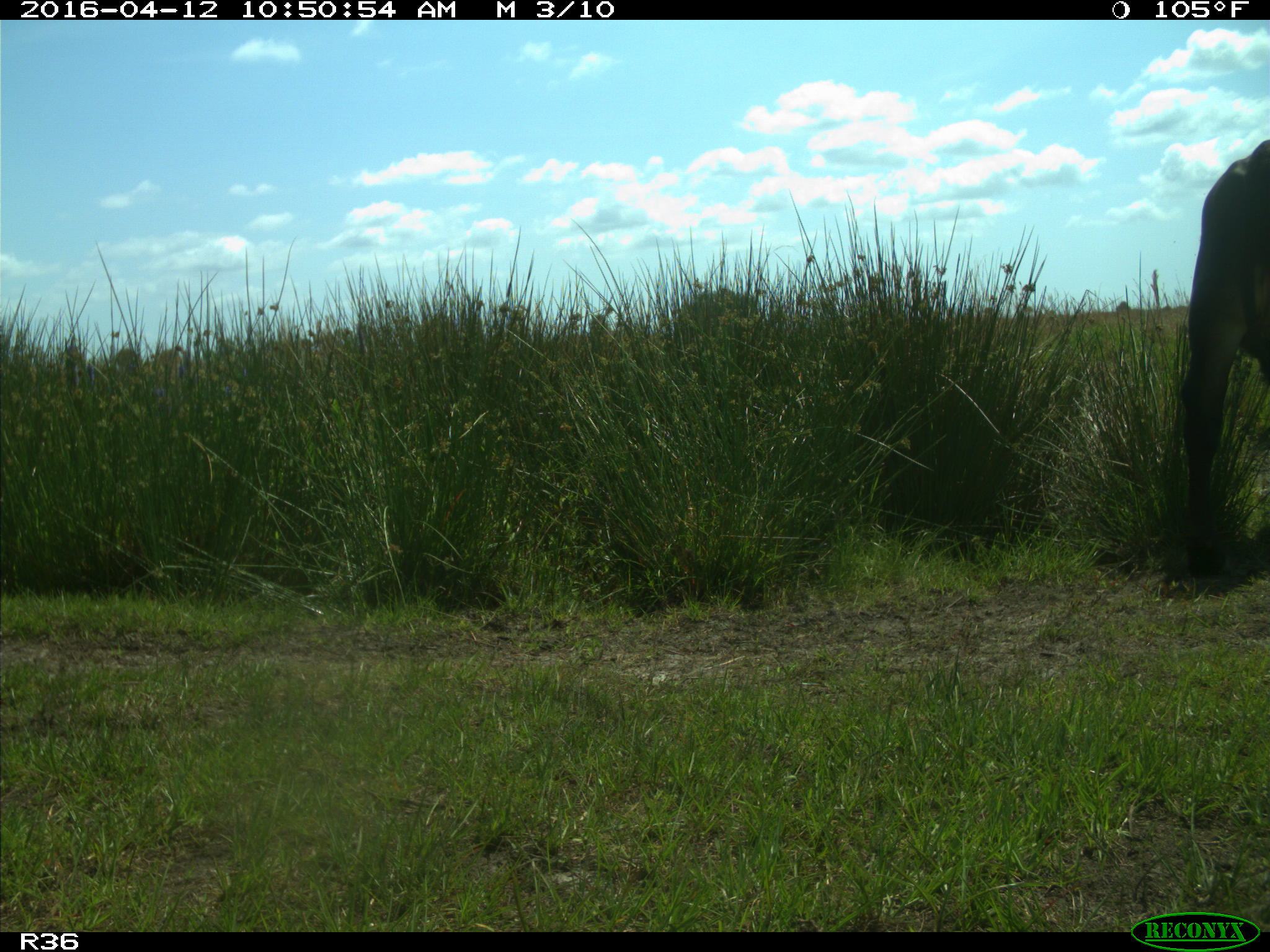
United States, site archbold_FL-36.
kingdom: Animalia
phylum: Chordata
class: Mammalia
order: Artiodactyla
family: Bovidae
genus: Bos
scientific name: Bos taurus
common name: domestic cow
Bos taurus (domestic cow).